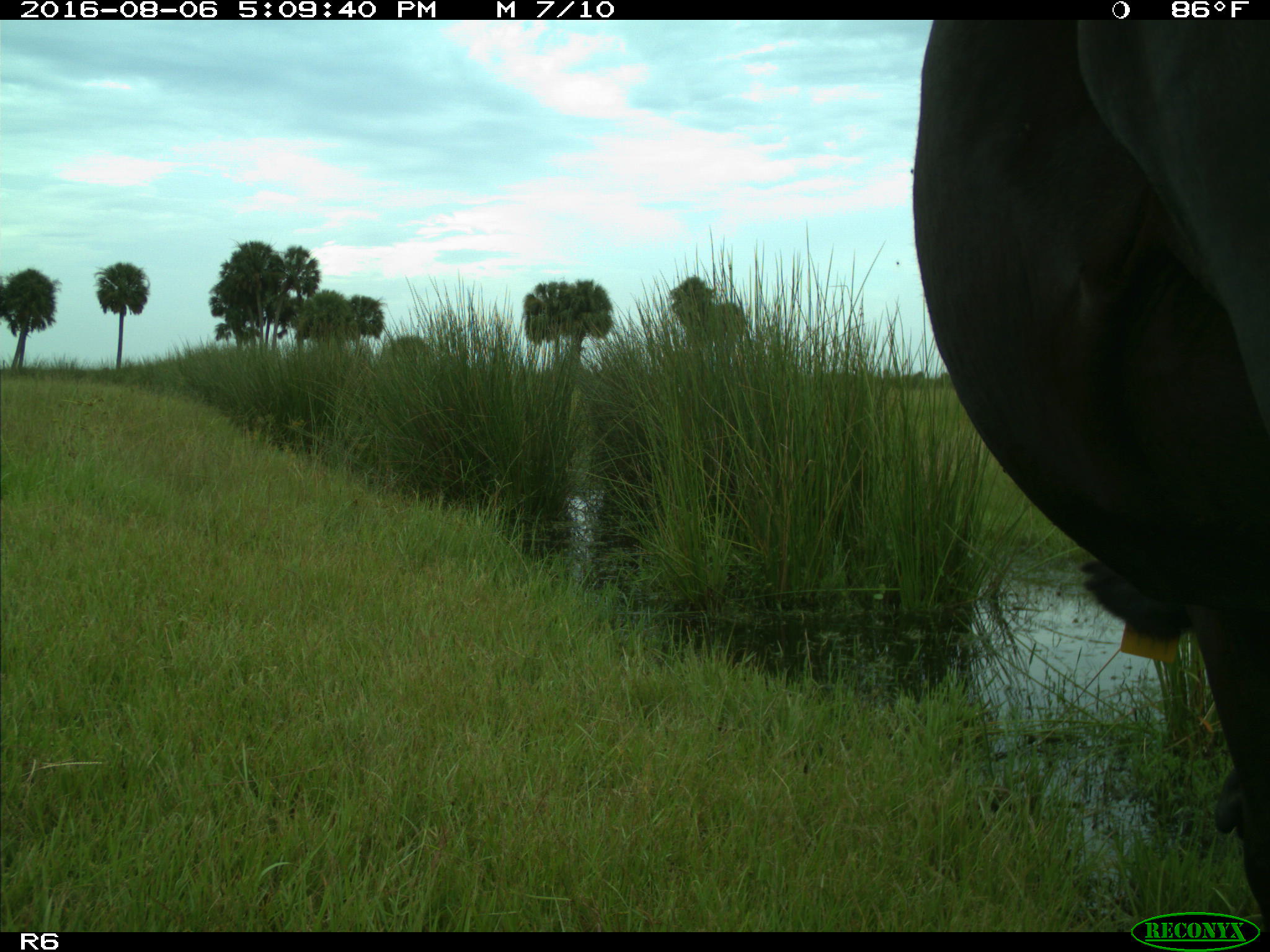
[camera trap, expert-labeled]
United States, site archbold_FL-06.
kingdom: Animalia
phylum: Chordata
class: Mammalia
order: Artiodactyla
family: Bovidae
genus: Bos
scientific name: Bos taurus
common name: domestic cow